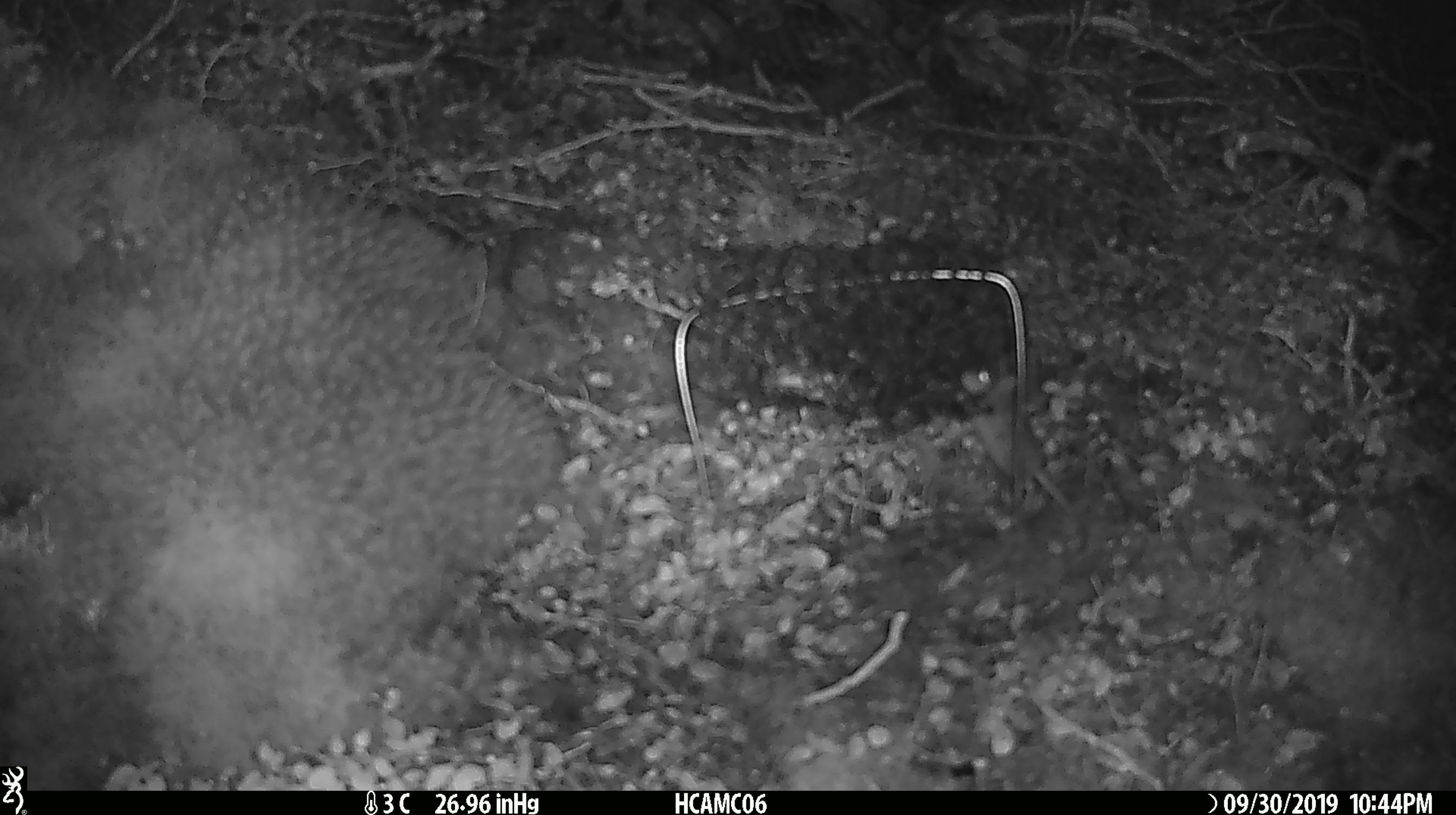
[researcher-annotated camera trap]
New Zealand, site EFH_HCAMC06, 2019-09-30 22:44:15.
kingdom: Animalia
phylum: Chordata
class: Mammalia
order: Rodentia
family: Muridae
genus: Mus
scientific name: Mus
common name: mouse